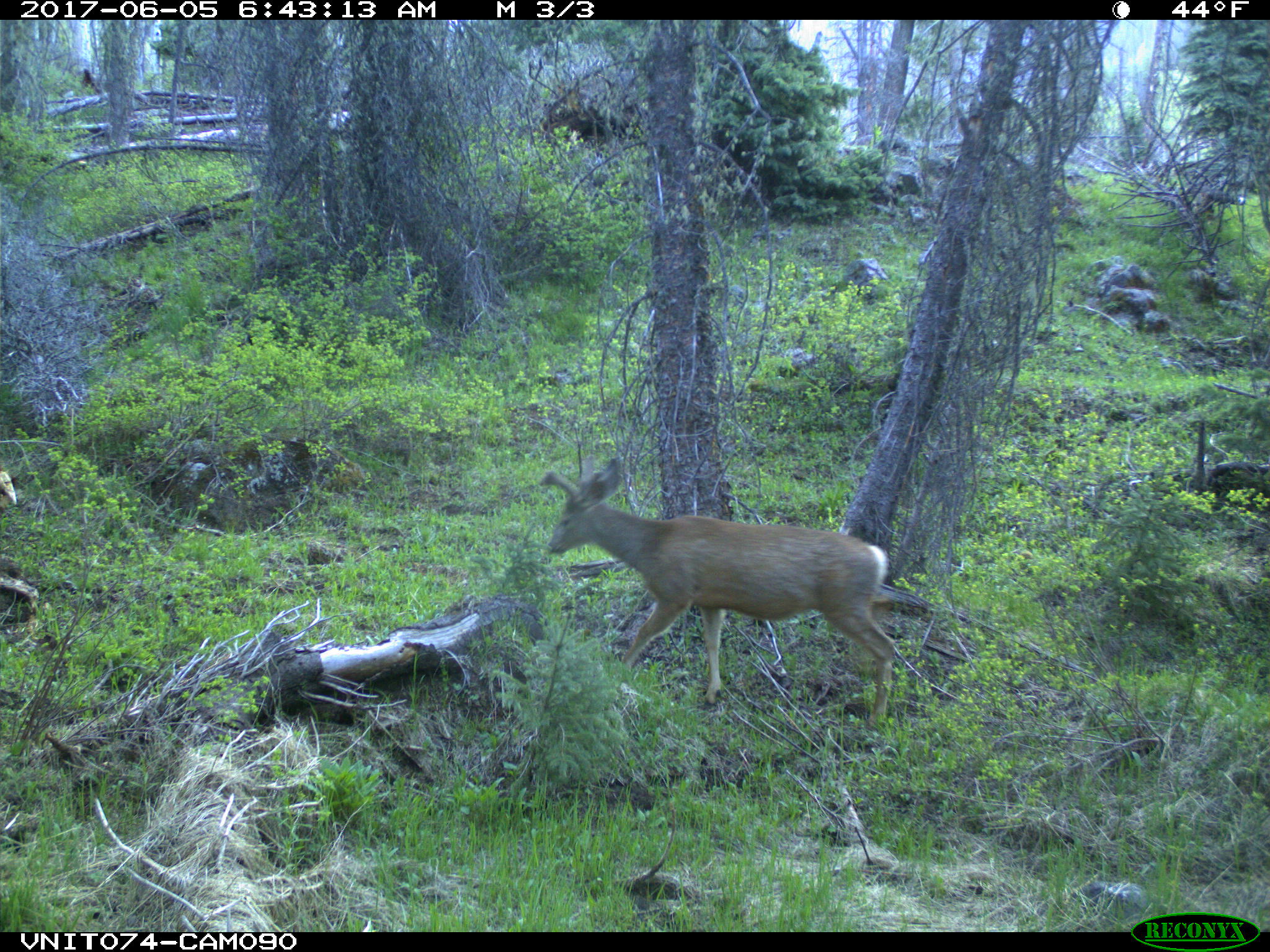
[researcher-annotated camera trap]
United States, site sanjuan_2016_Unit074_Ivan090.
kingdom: Animalia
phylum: Chordata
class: Mammalia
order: Artiodactyla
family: Cervidae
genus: Odocoileus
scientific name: Odocoileus hemionus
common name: mule deer